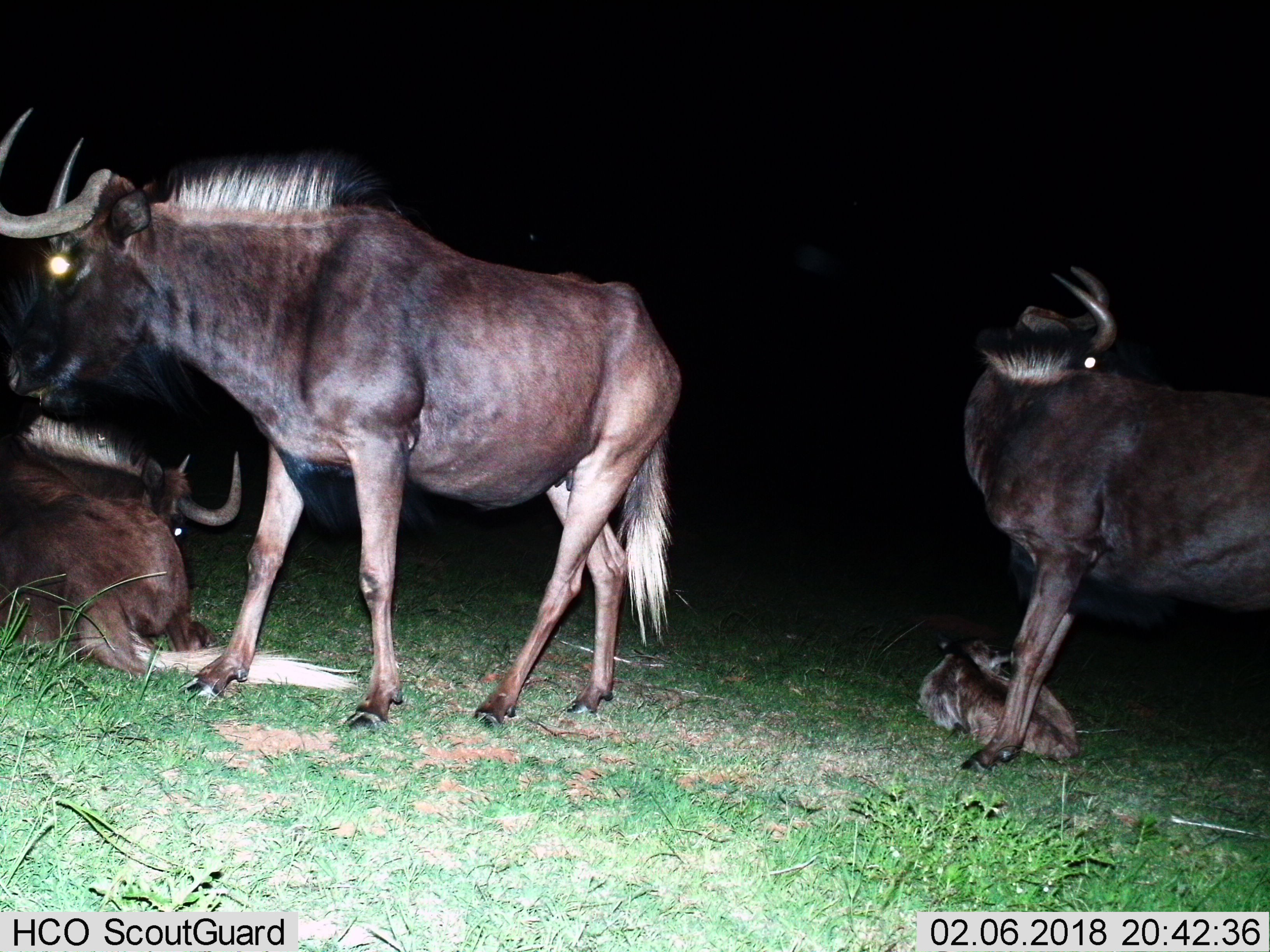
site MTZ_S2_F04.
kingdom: Animalia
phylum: Chordata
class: Mammalia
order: Artiodactyla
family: Bovidae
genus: Connochaetes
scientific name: Connochaetes gnou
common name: black wildebeest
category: wildebeestblack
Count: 4.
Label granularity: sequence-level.